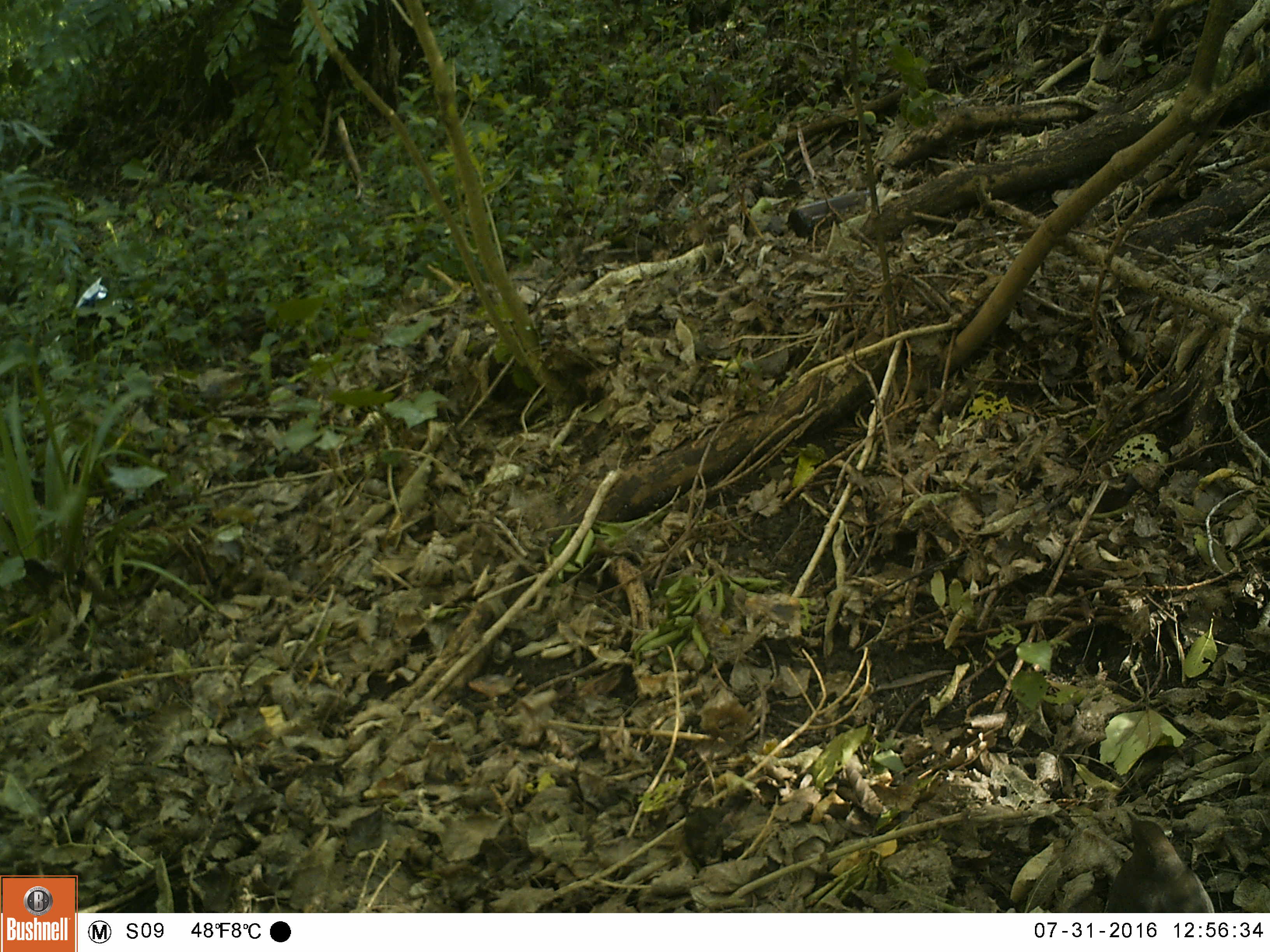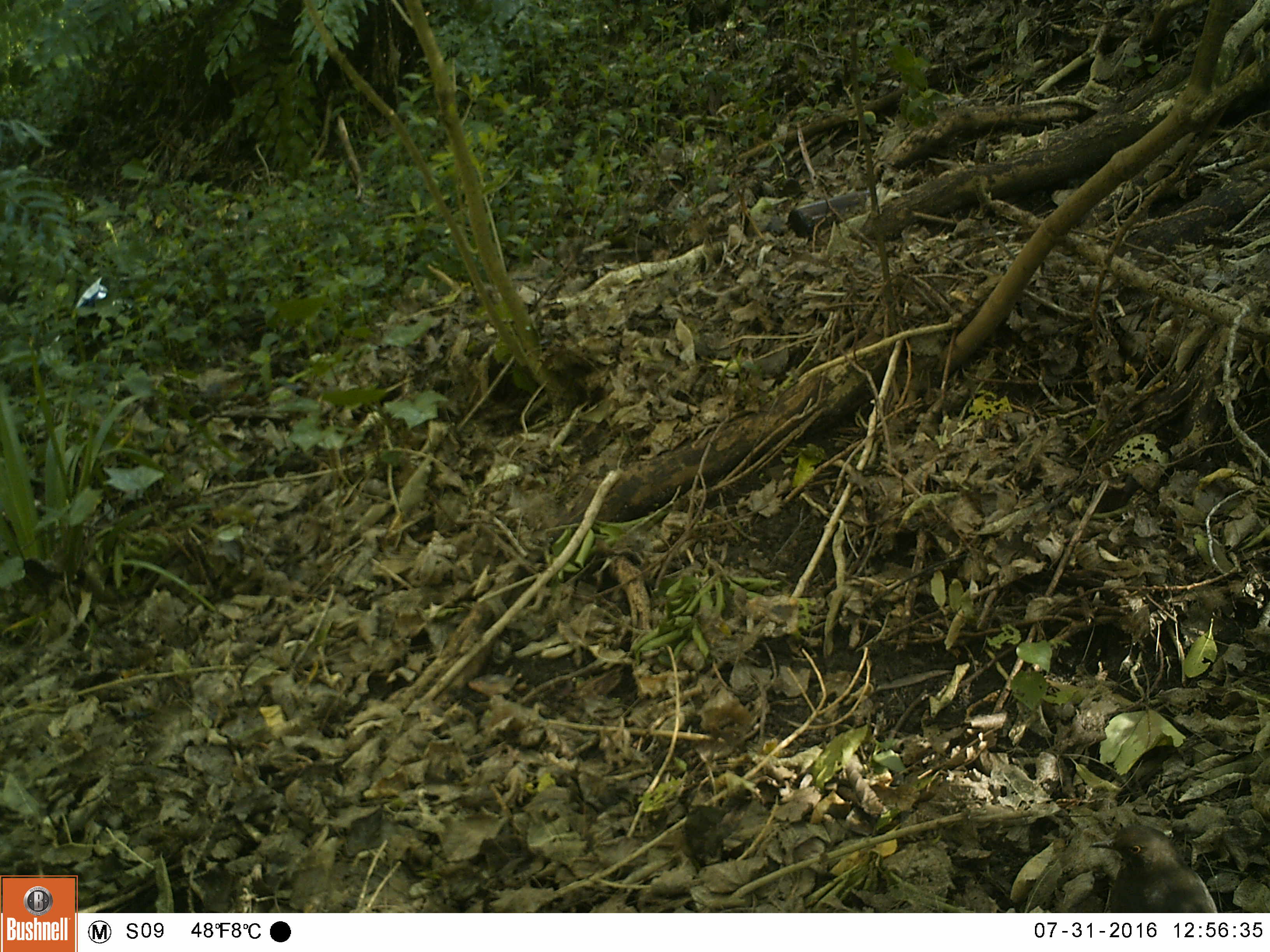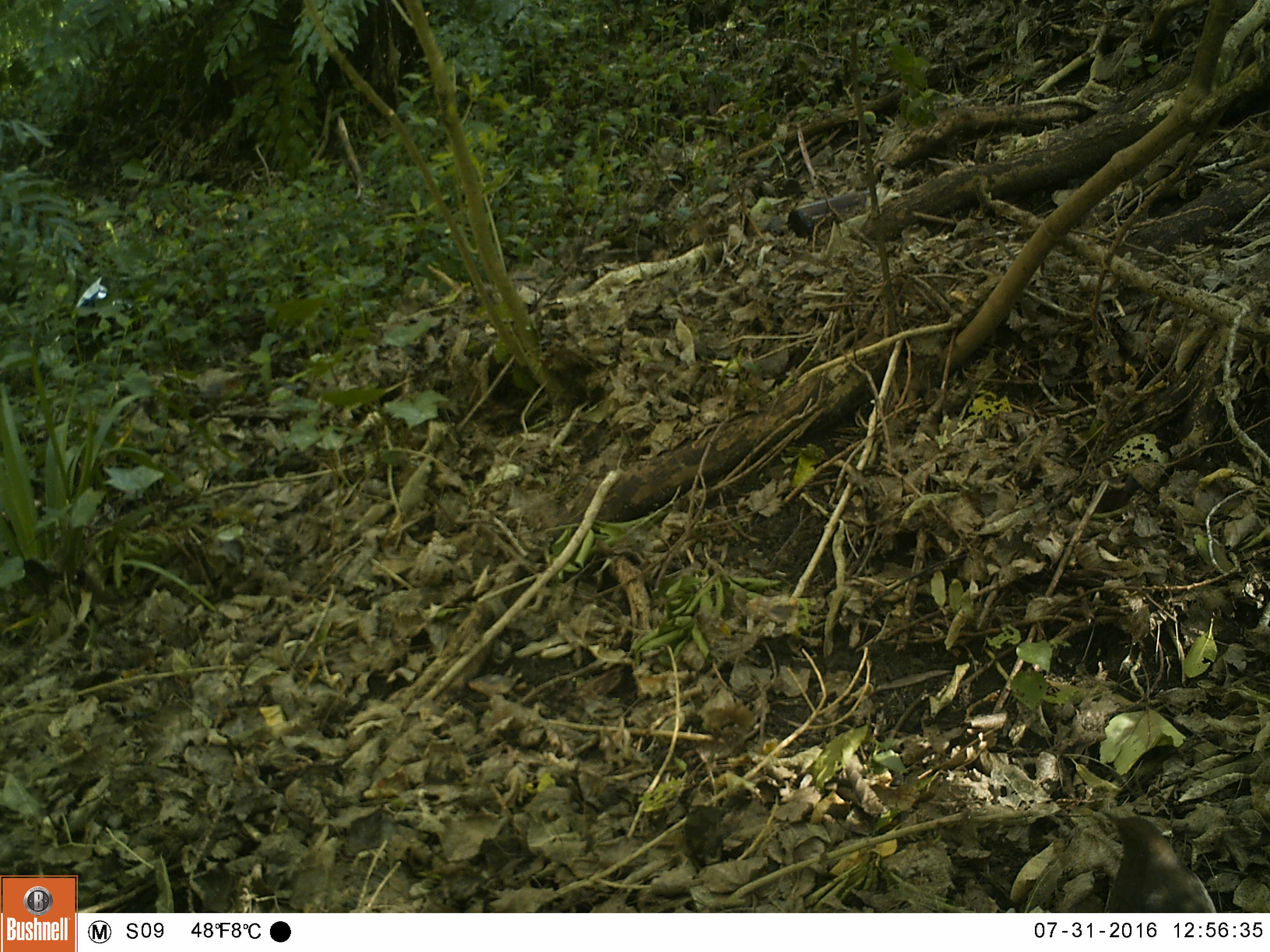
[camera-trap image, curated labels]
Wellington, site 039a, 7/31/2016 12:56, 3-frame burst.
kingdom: Animalia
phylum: Chordata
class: Aves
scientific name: Aves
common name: bird